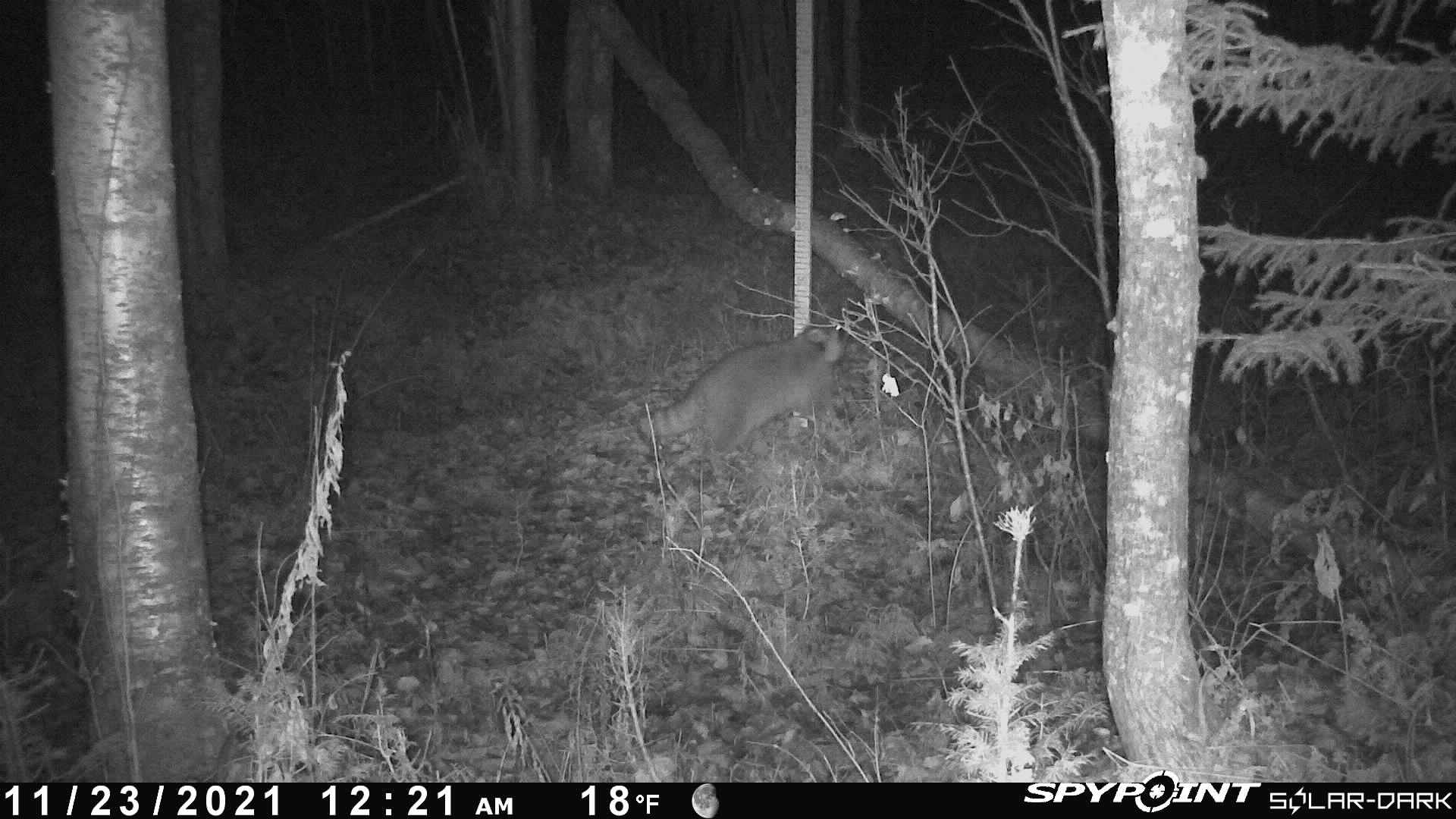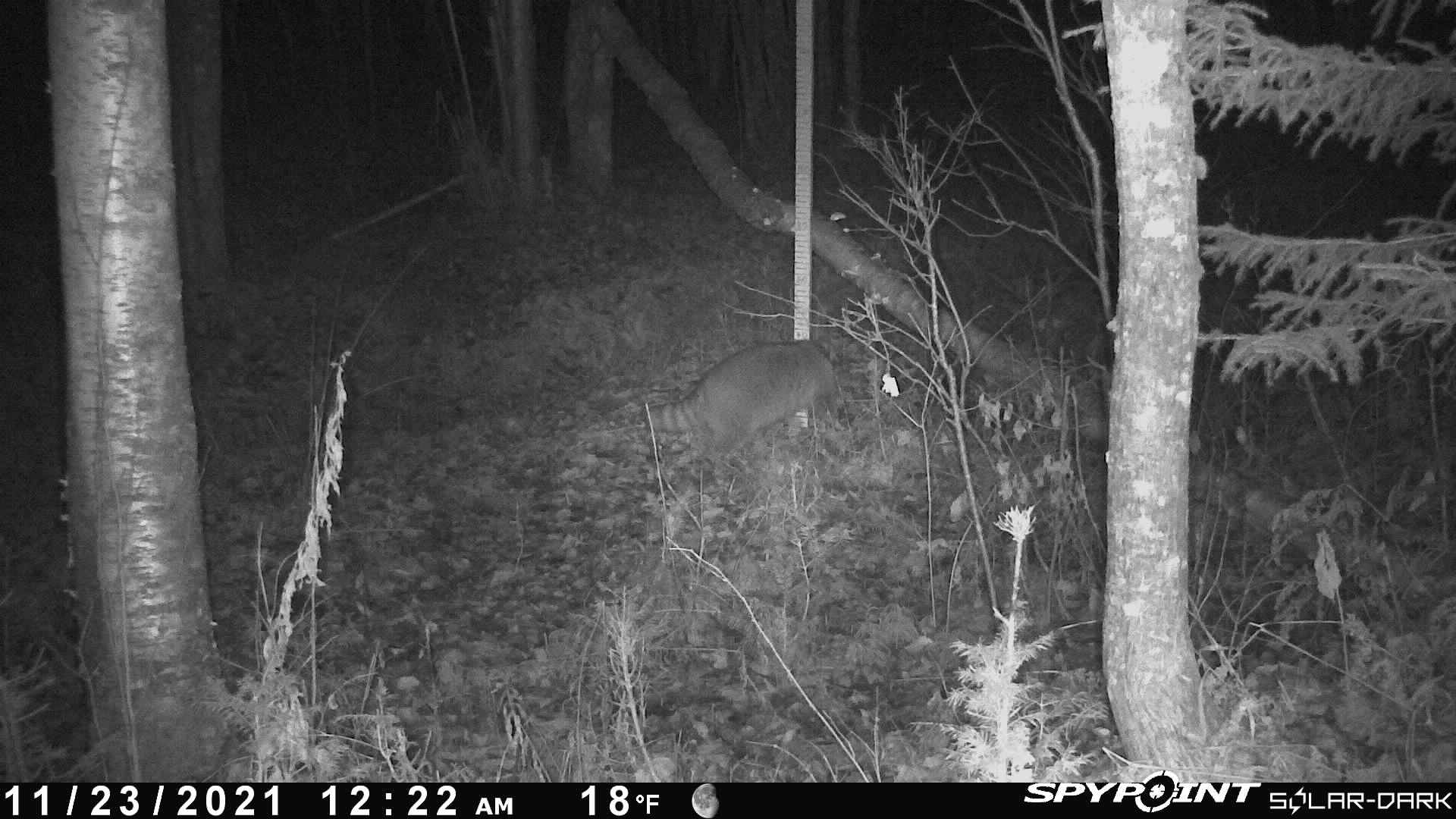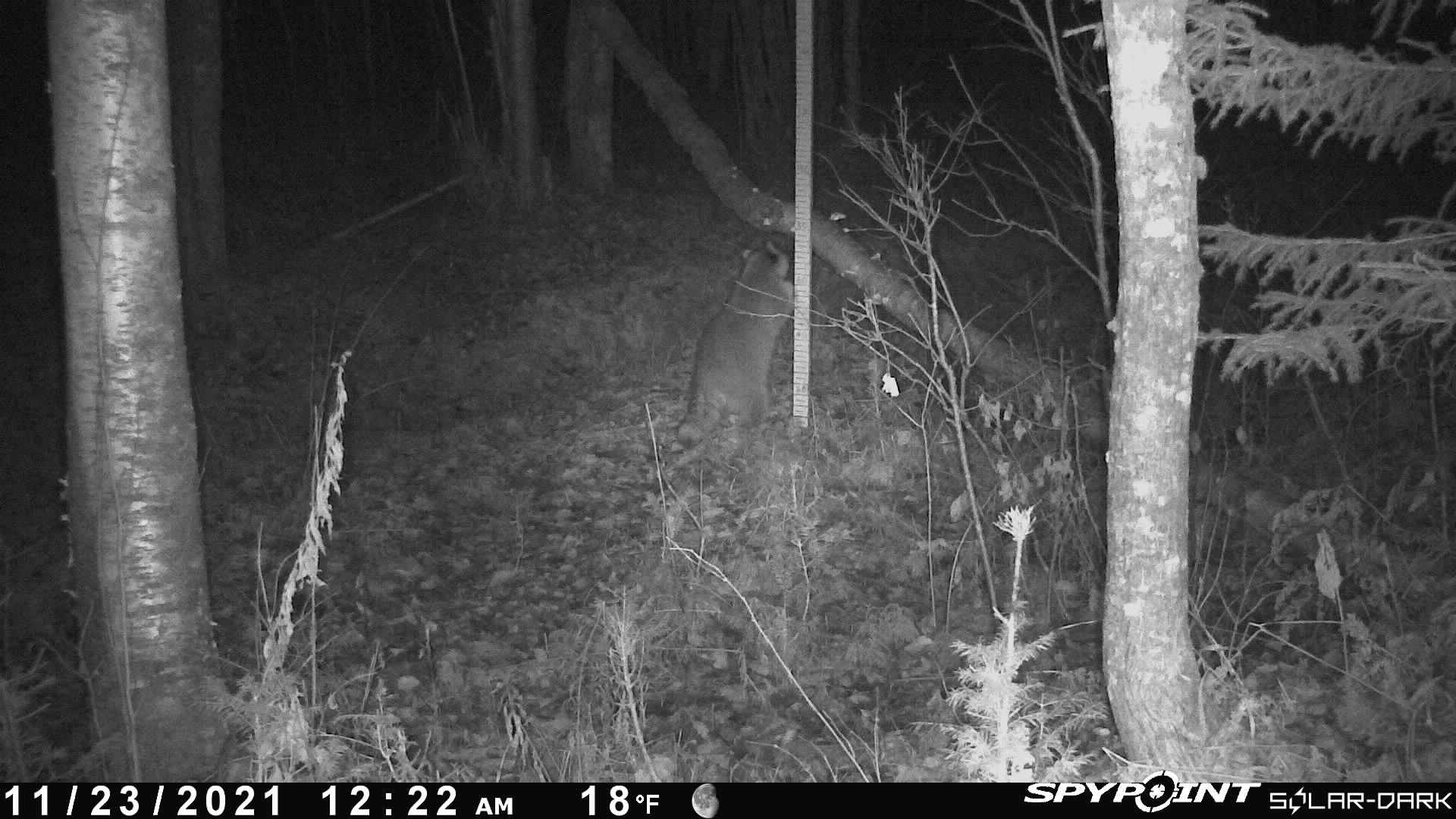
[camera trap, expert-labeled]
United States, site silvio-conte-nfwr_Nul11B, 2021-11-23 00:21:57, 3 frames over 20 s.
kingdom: Animalia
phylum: Chordata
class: Mammalia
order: Carnivora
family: Procyonidae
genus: Procyon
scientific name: Procyon lotor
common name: raccoon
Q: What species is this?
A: Raccoon (Procyon lotor).